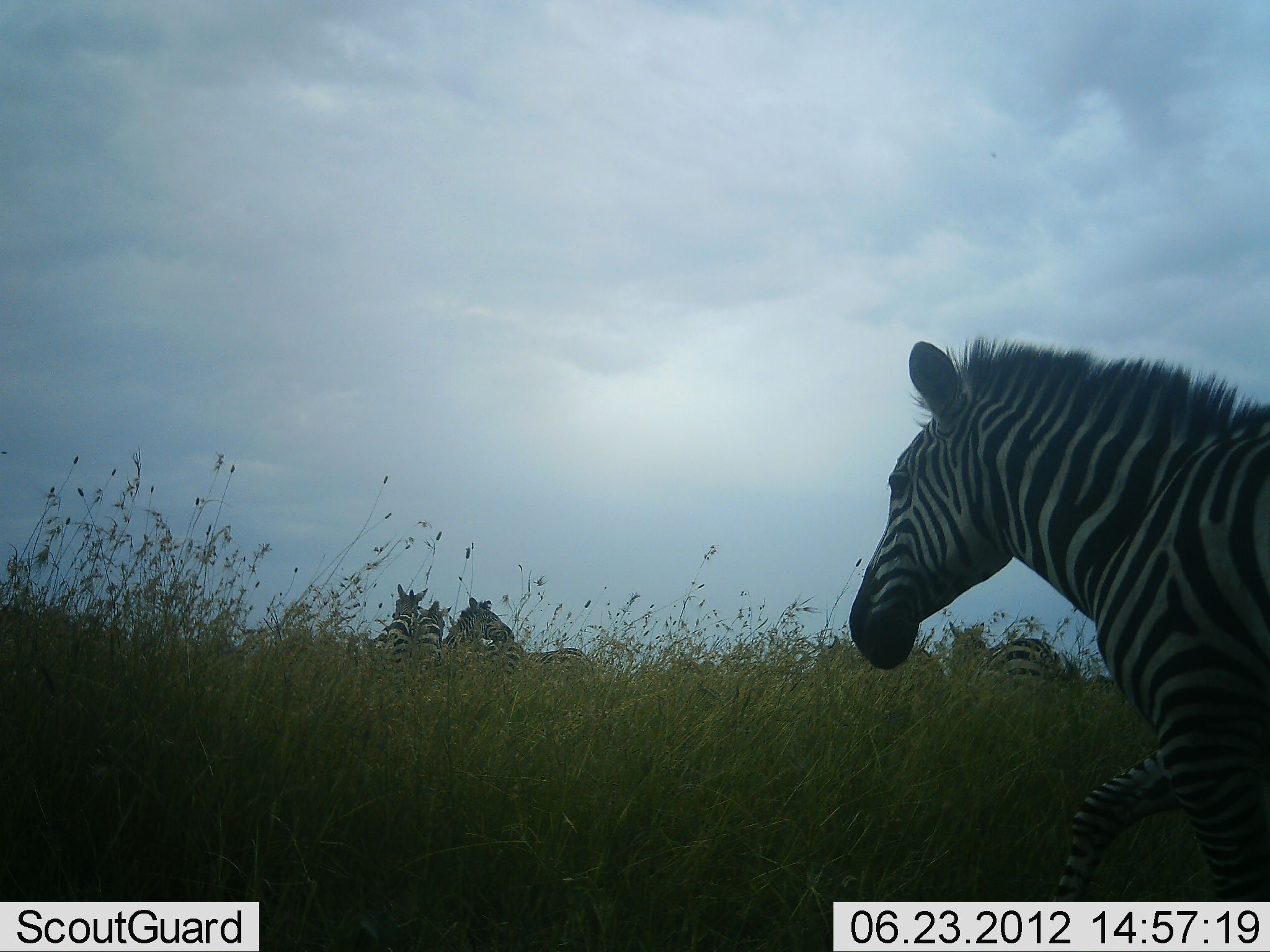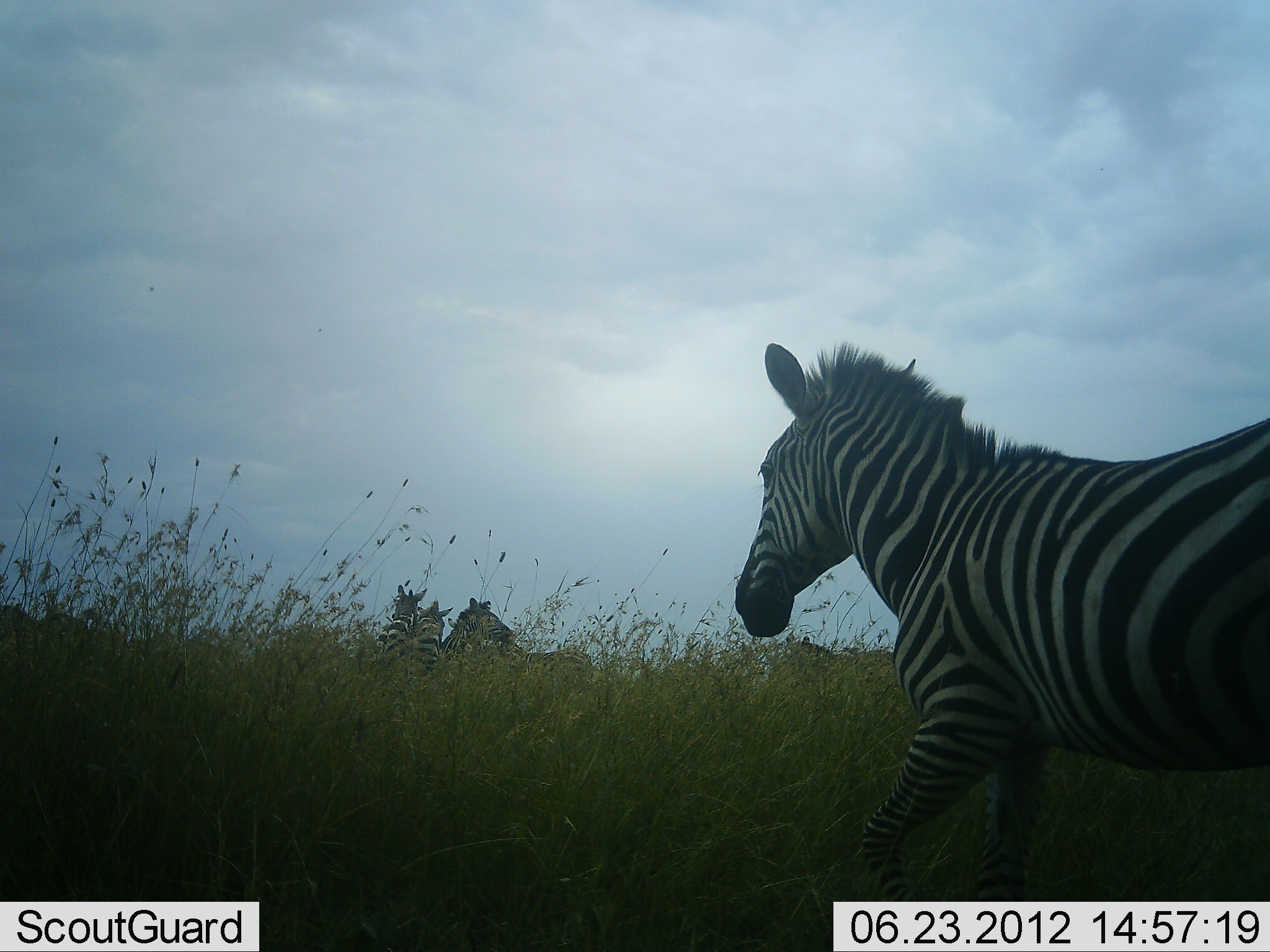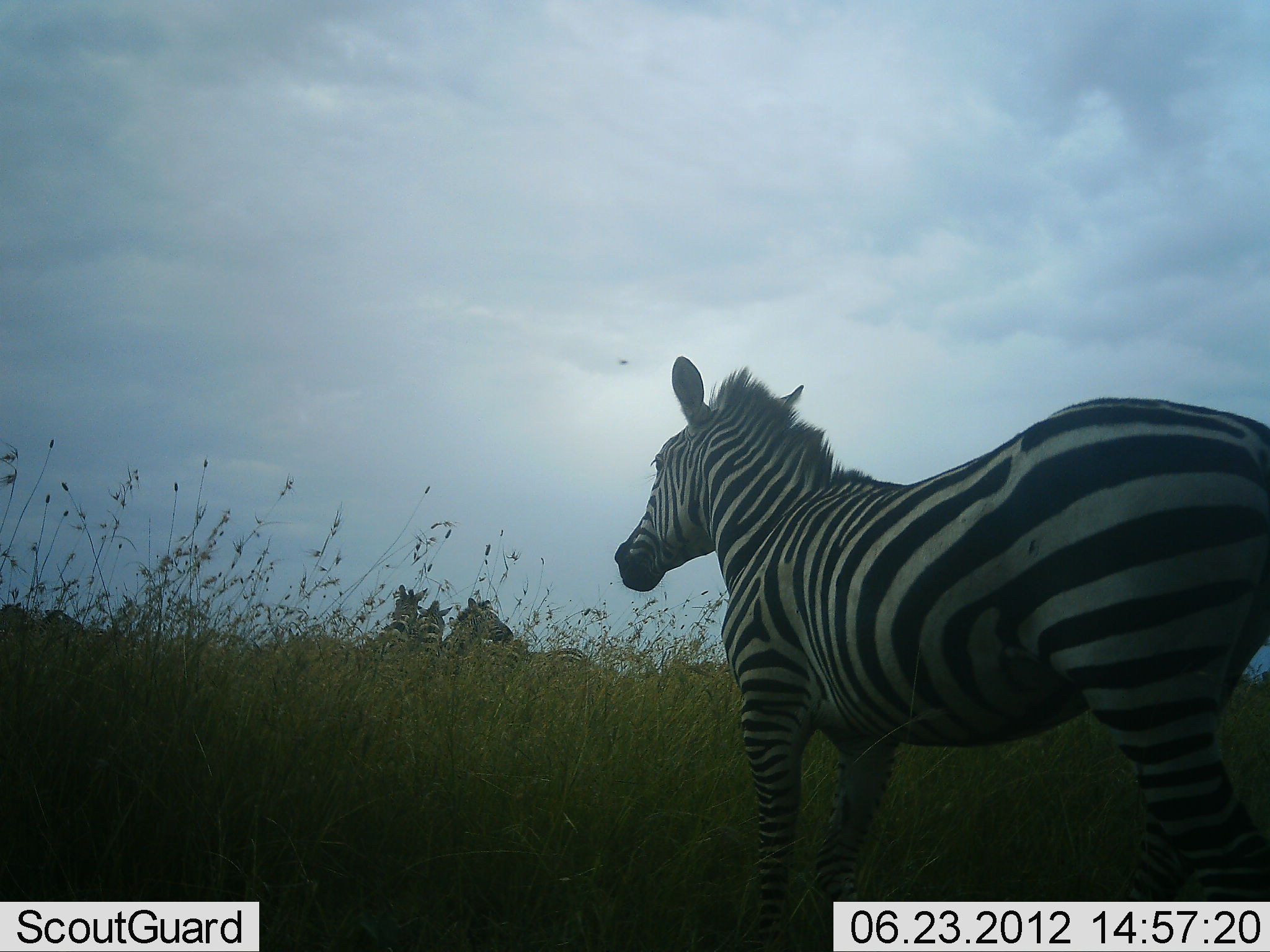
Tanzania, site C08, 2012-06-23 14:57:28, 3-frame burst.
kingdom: Animalia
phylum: Chordata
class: Mammalia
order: Perissodactyla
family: Equidae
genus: Equus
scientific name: Equus quagga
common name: plains zebra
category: zebra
Zebra (plains zebra) (Equus quagga), count 5. Behavior (volunteer vote fractions): standing 70%, resting 0%, moving 100%, interacting 0%. Young present (vote fraction): 0%. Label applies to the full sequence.